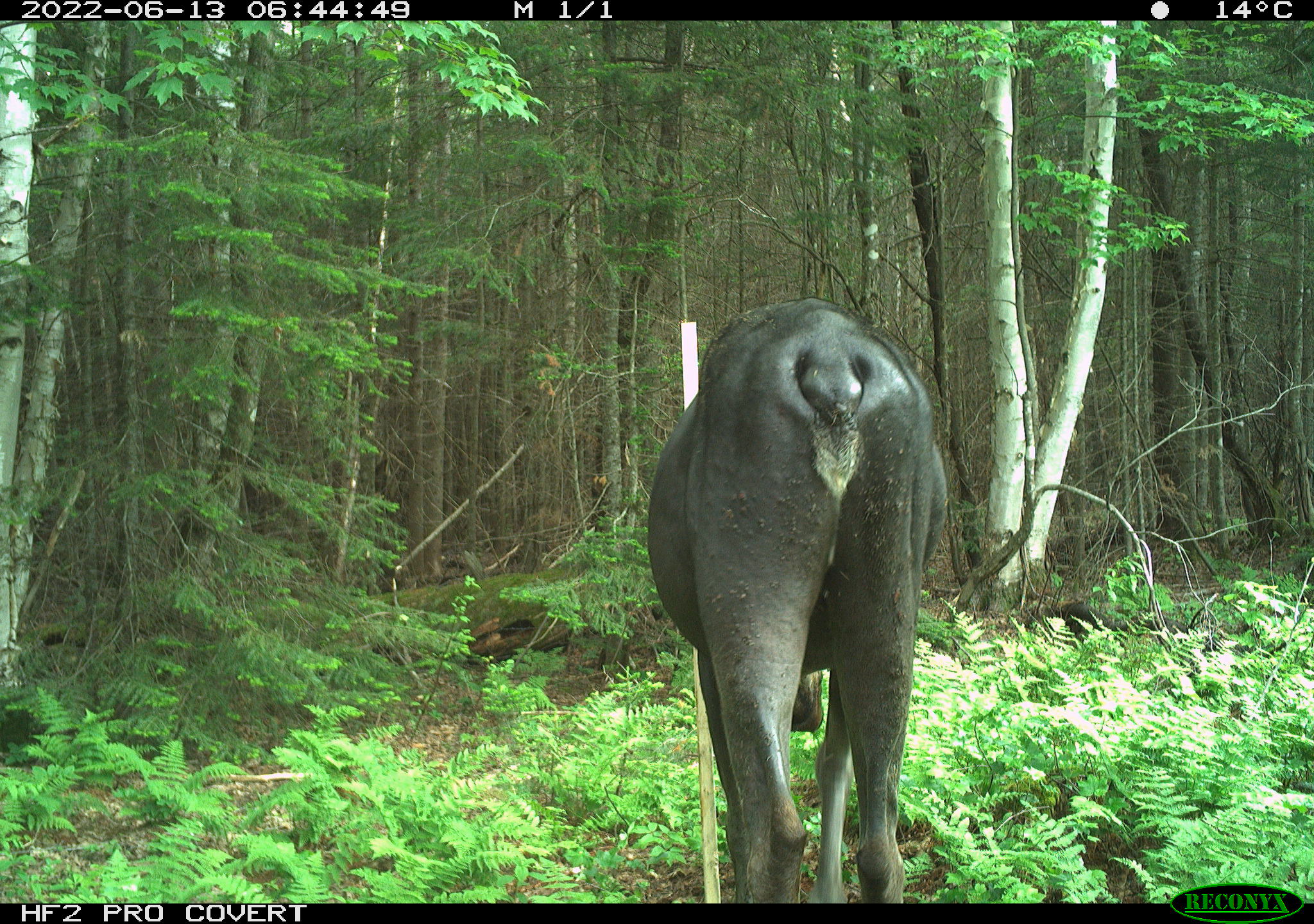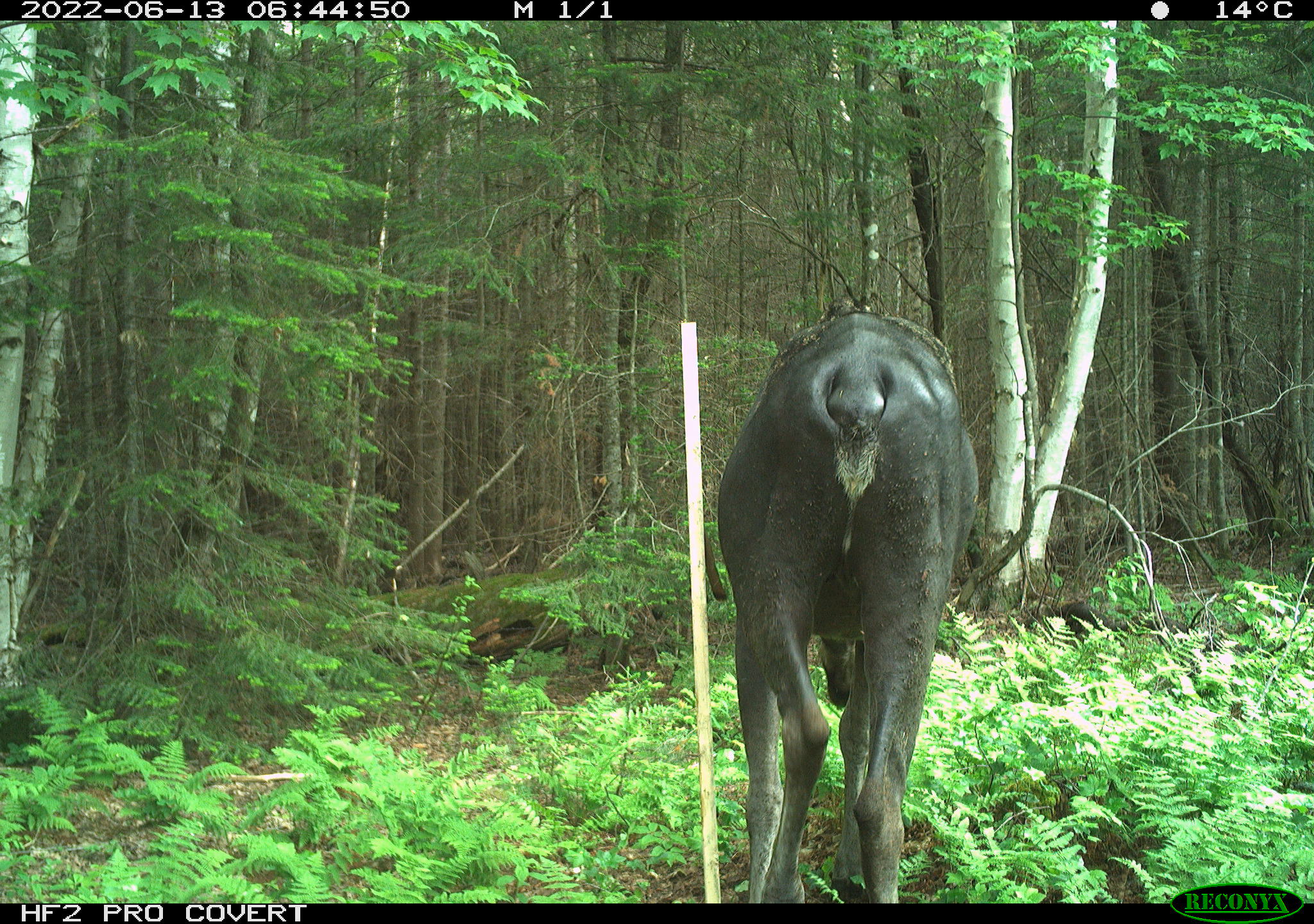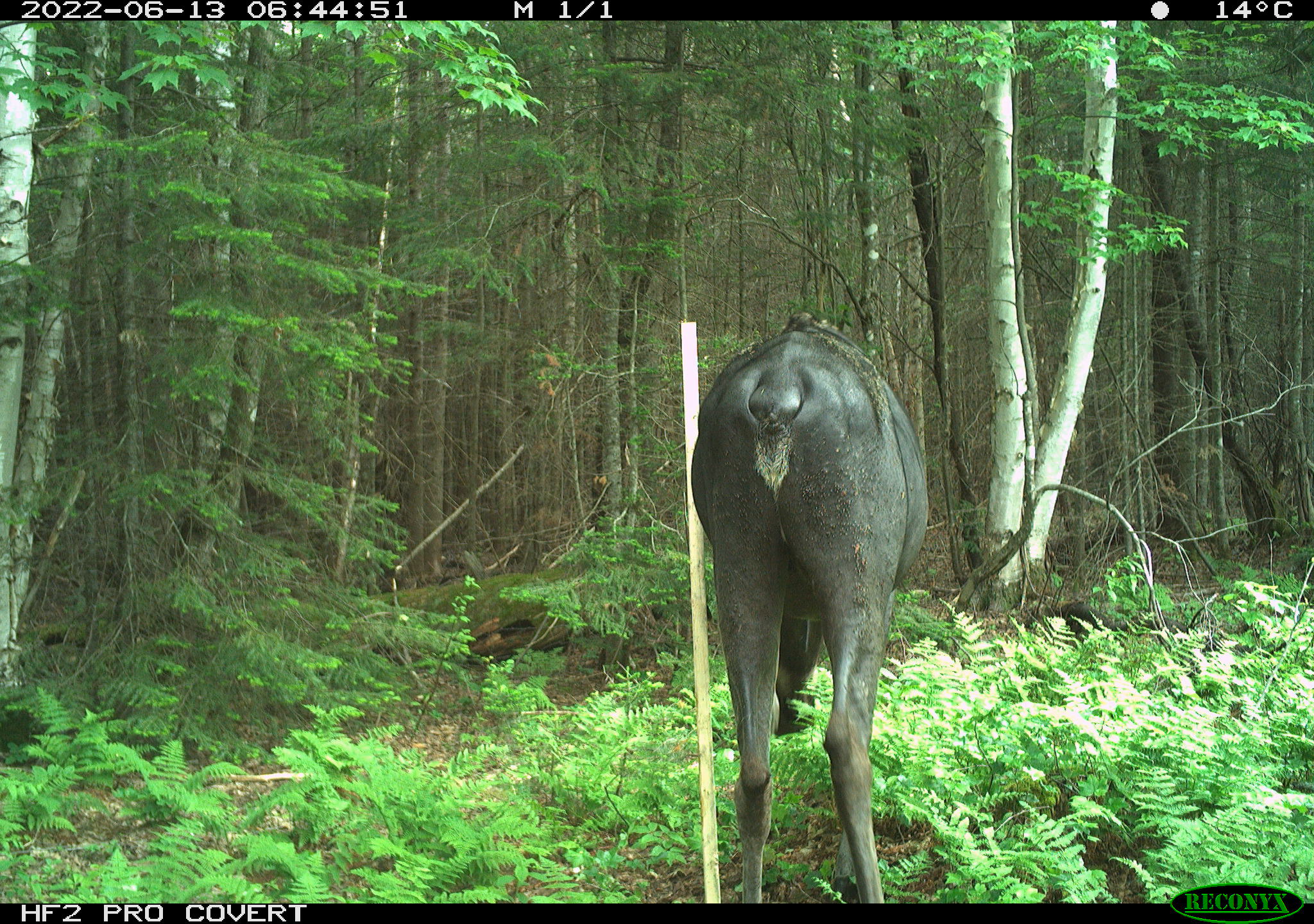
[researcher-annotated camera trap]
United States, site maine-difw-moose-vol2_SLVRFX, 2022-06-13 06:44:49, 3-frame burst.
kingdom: Animalia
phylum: Chordata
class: Mammalia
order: Artiodactyla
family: Cervidae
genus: Alces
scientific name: Alces alces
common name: moose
Moose (Alces alces).